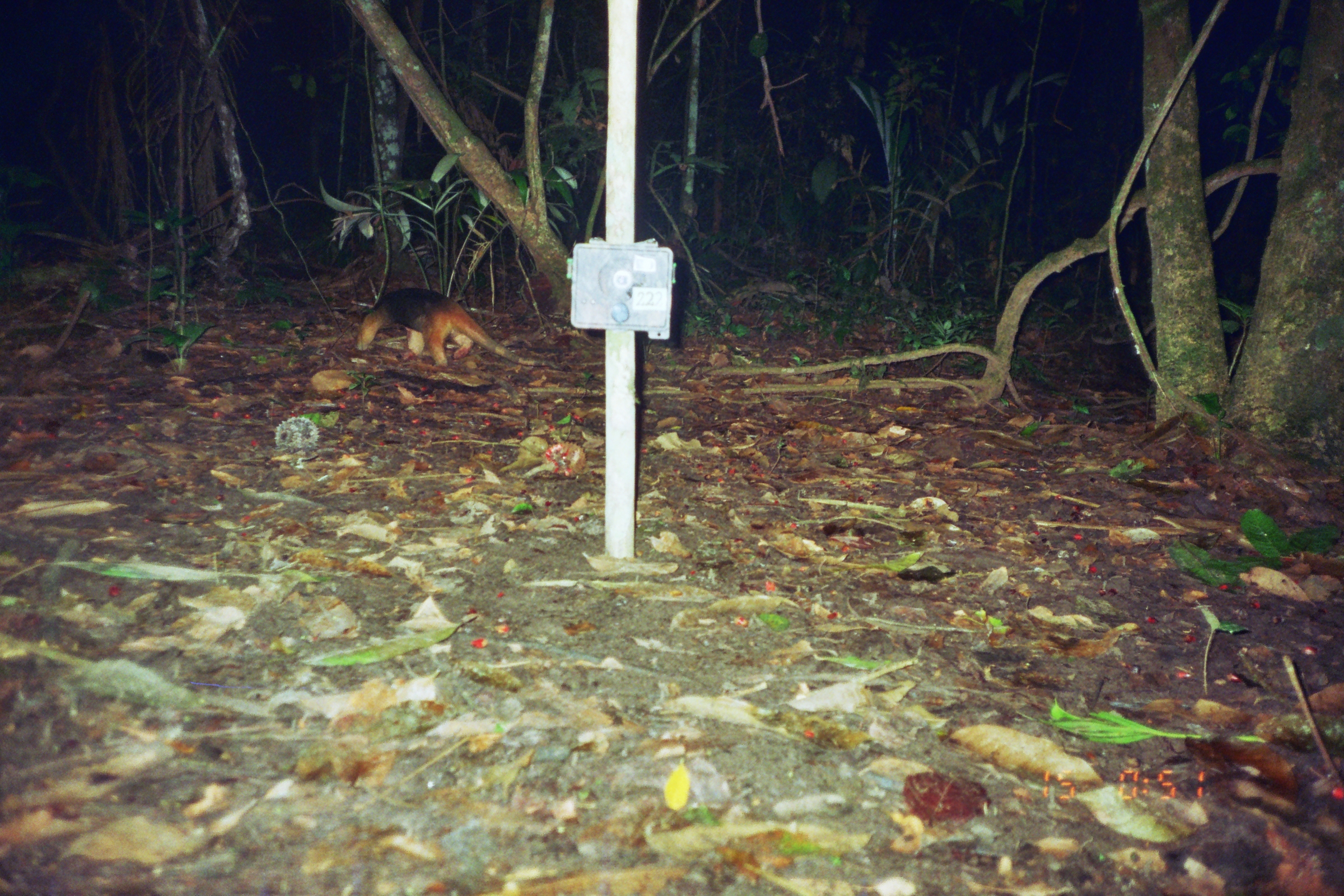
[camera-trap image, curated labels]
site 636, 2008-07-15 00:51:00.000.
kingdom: Animalia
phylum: Chordata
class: Mammalia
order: Pilosa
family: Myrmecophagidae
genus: Tamandua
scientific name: Tamandua tetradactyla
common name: southern tamandua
Tamandua tetradactyla (southern tamandua).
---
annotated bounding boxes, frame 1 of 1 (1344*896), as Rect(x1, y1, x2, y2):
tamandua tetradactyla: Rect(352, 287, 571, 372)